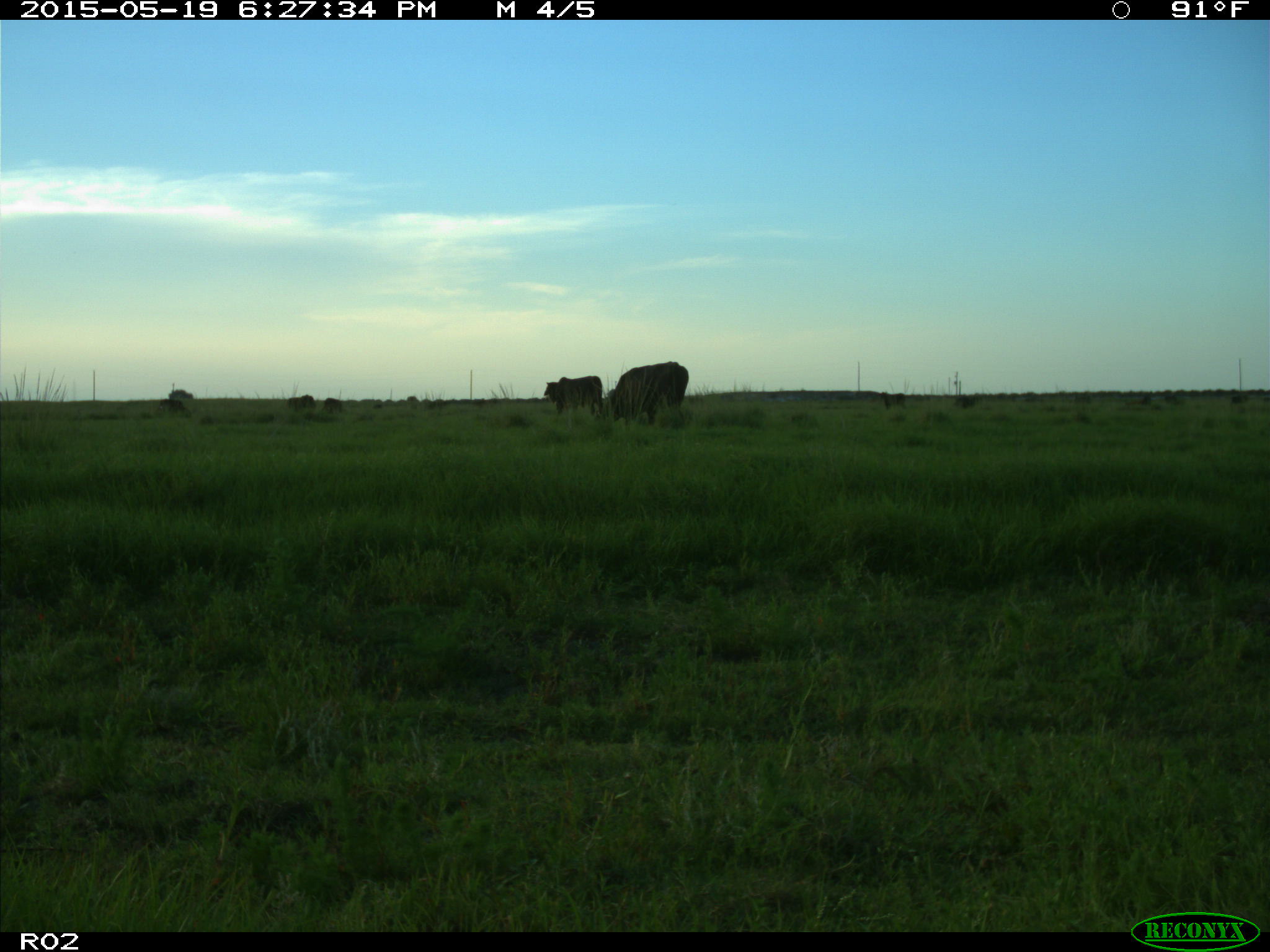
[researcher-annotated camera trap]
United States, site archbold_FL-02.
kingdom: Animalia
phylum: Chordata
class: Mammalia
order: Artiodactyla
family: Bovidae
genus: Bos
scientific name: Bos taurus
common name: domestic cow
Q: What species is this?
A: Bos taurus (domestic cow).